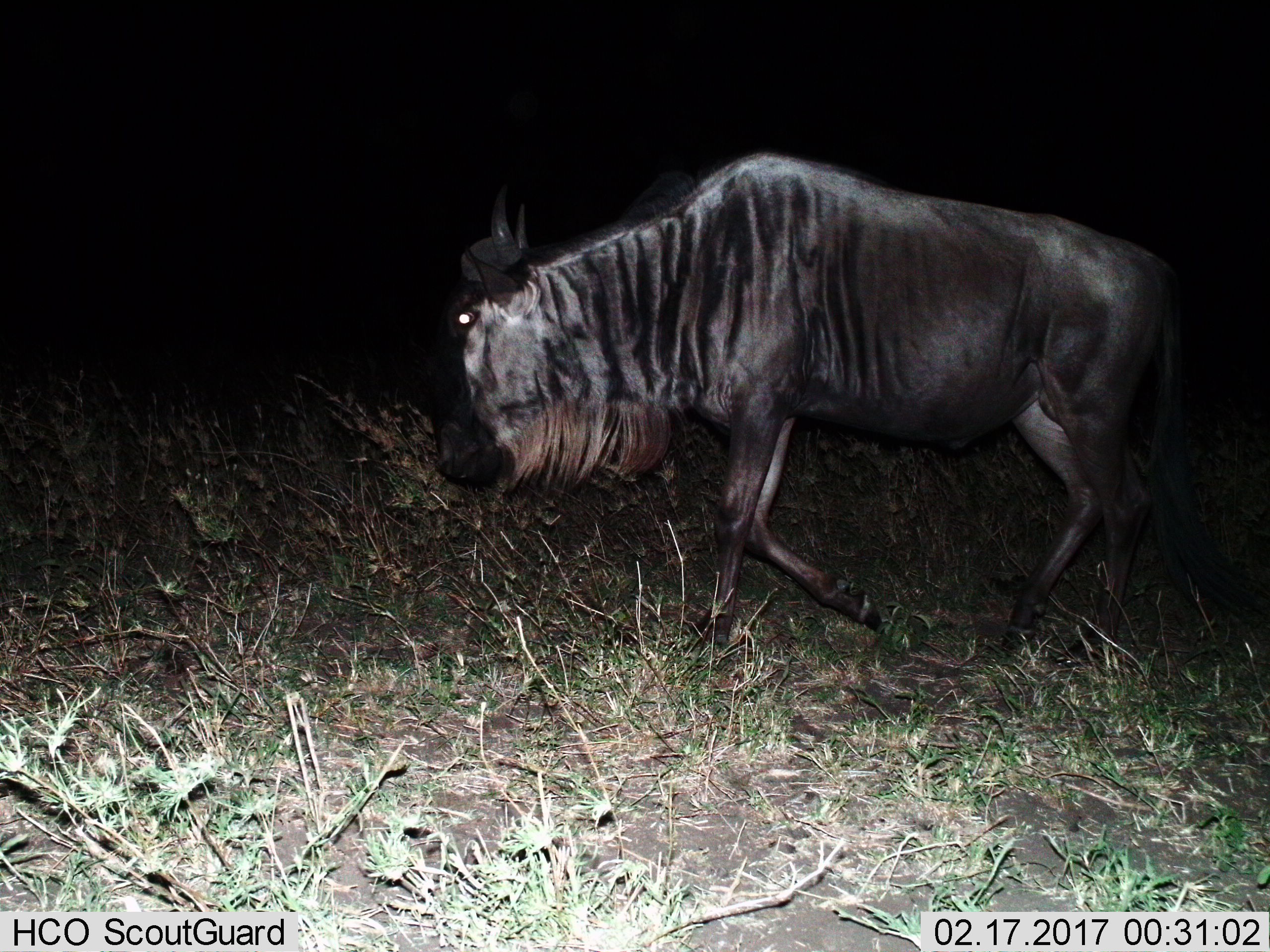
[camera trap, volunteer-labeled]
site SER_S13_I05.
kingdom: Animalia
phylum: Chordata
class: Mammalia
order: Artiodactyla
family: Bovidae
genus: Connochaetes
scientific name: Connochaetes taurinus taurinus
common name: blue wildebeest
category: wildebeestblue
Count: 1.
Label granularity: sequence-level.